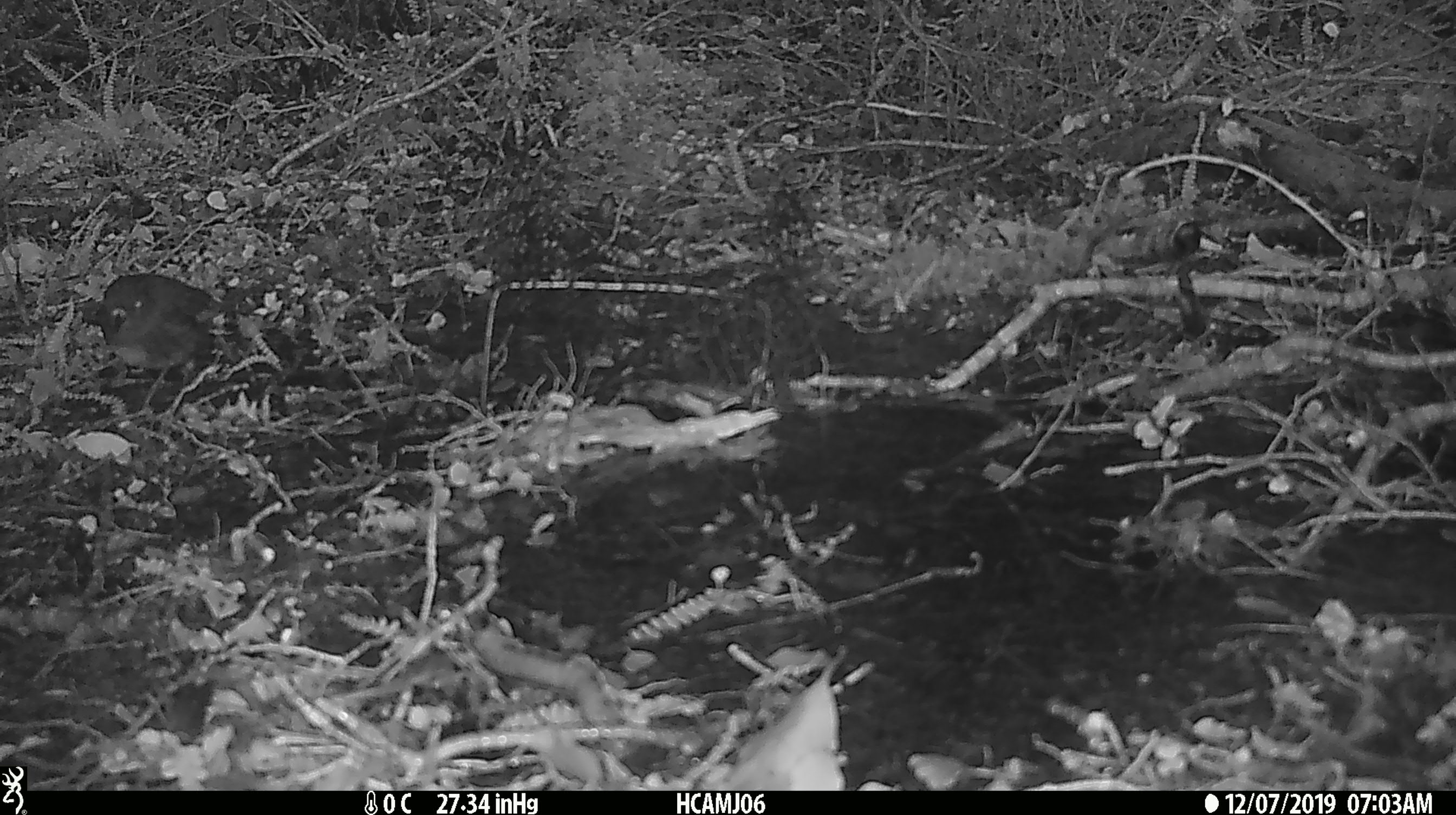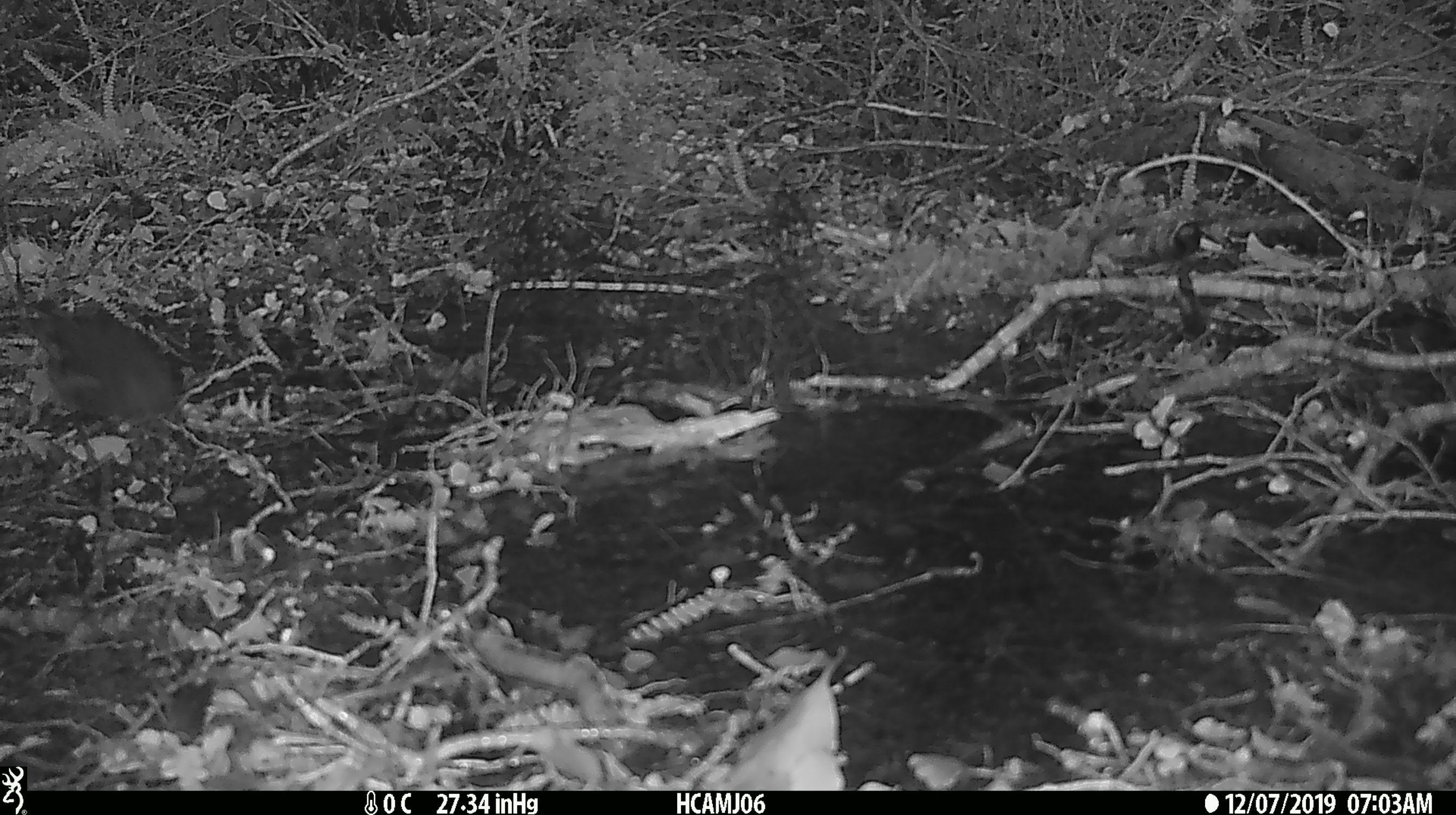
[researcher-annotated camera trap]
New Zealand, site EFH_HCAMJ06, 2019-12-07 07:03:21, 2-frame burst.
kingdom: Animalia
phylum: Chordata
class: Aves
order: Passeriformes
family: Petroicidae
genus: Petroica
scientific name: Petroica australis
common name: new zealand robin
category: robin